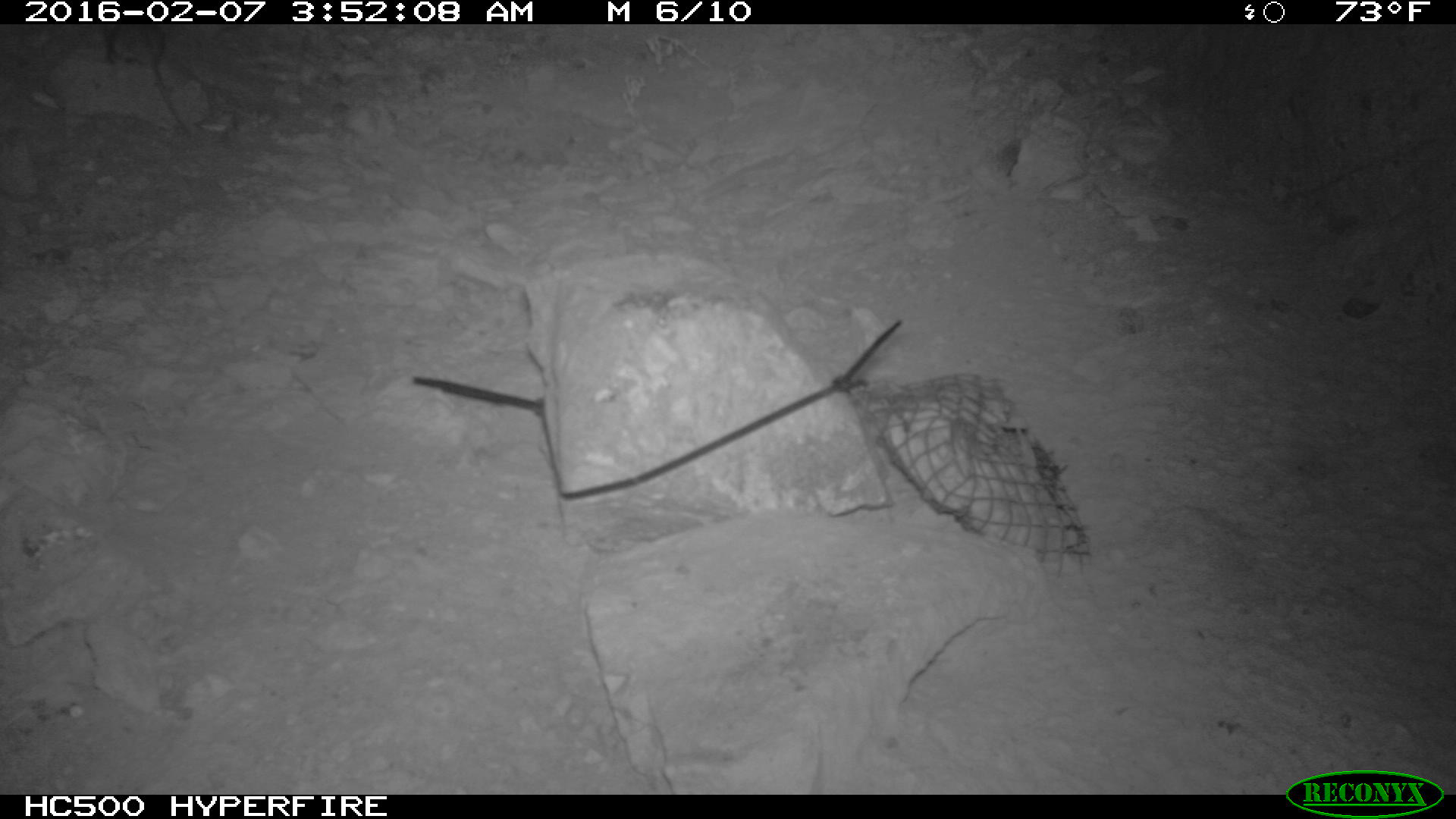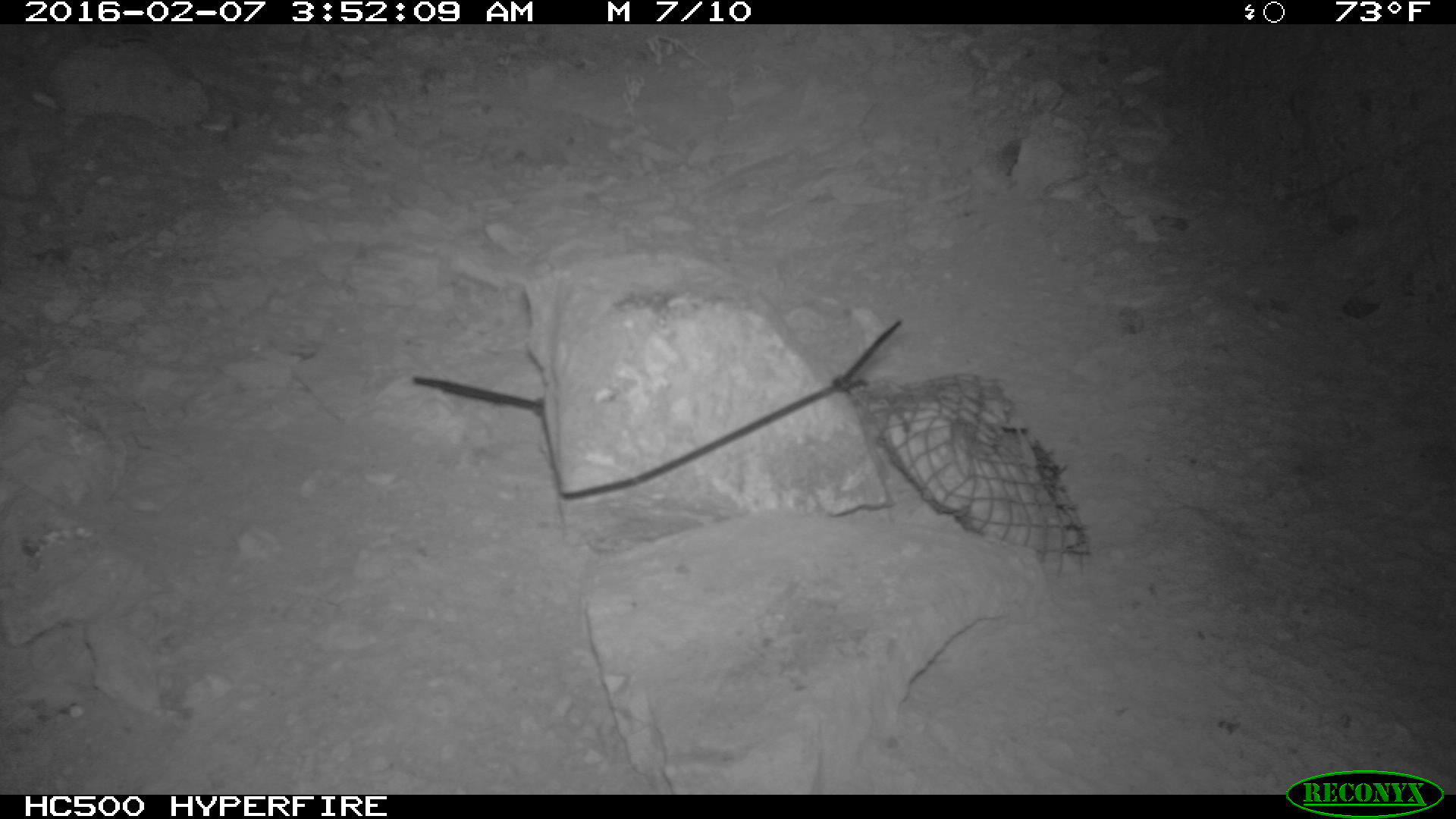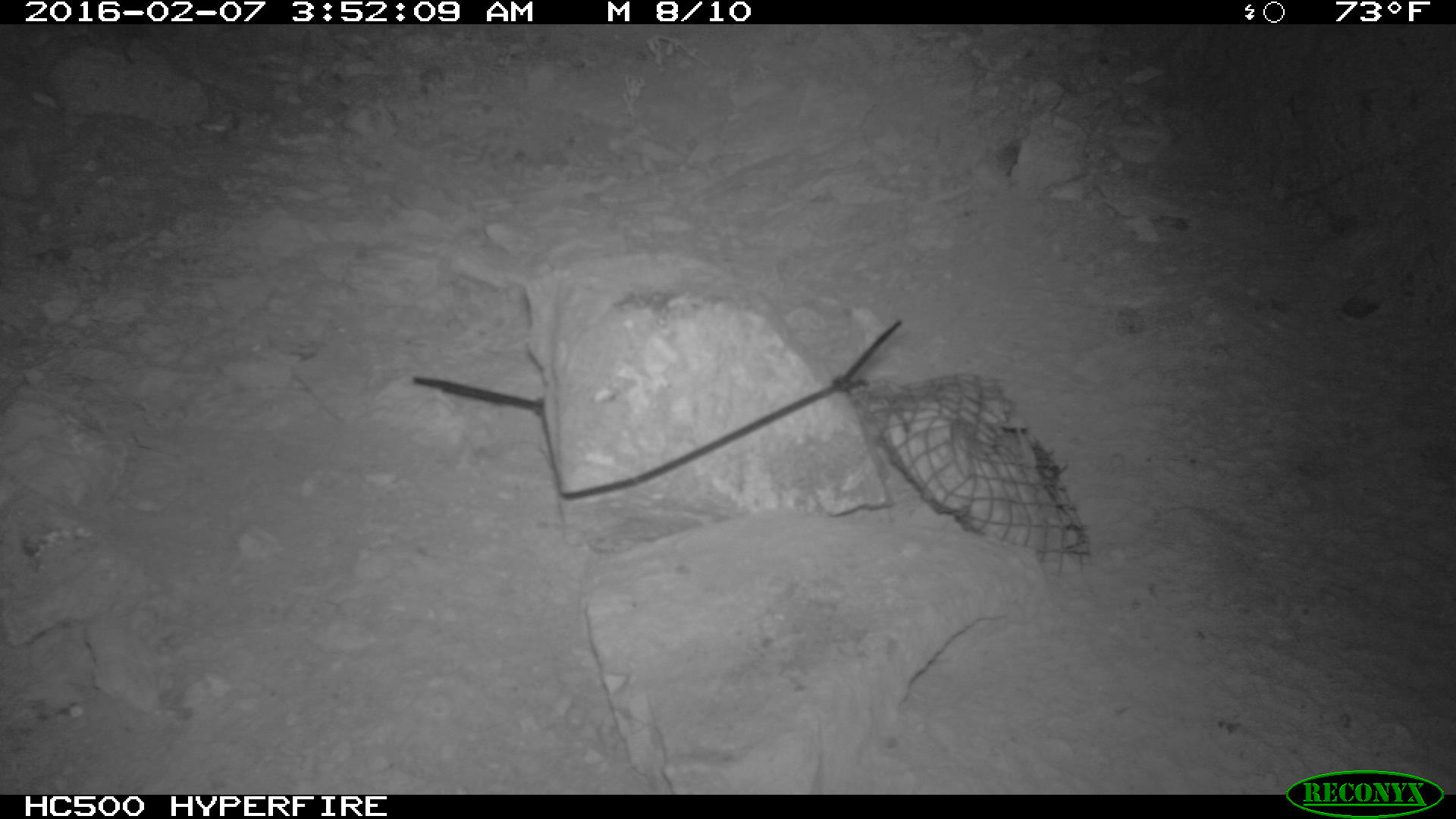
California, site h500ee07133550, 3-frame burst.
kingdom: Animalia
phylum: Chordata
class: Mammalia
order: Rodentia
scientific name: Rodentia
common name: rodent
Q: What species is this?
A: Rodent (Rodentia).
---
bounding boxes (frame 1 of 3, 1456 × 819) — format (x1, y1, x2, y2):
rodent: (105, 24, 195, 133)